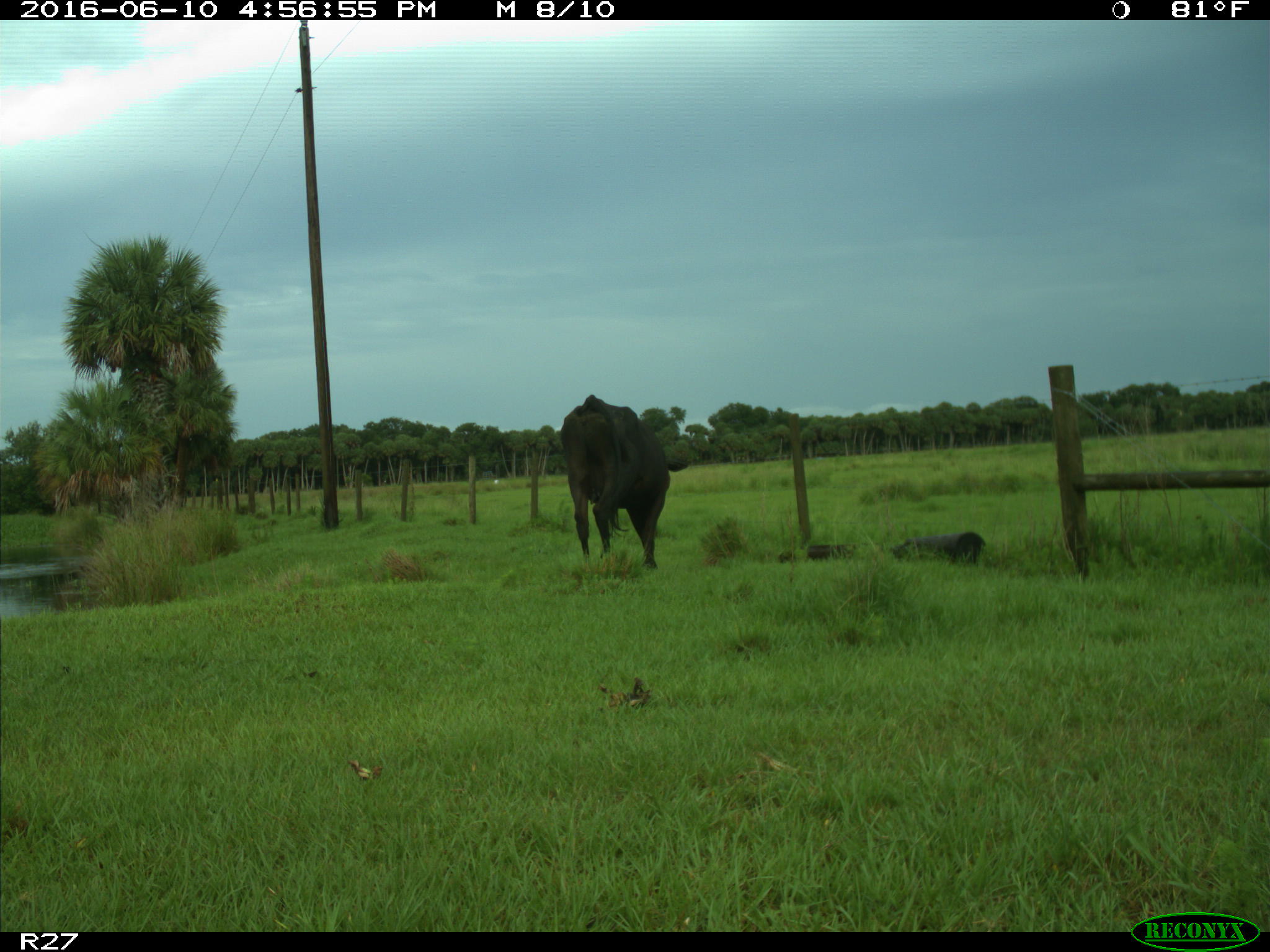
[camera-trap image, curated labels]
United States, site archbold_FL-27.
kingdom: Animalia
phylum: Chordata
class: Mammalia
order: Artiodactyla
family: Bovidae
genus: Bos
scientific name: Bos taurus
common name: domestic cow